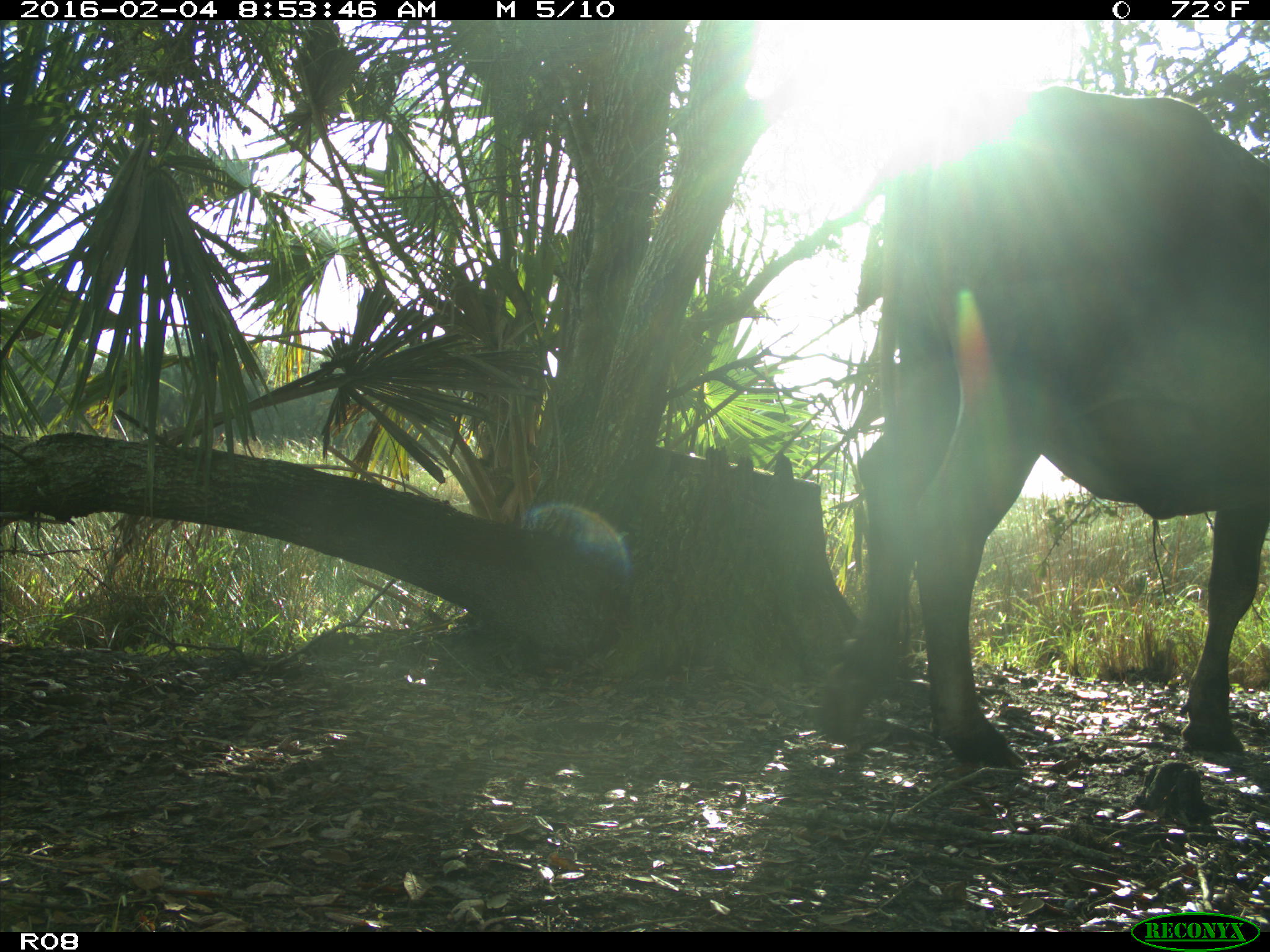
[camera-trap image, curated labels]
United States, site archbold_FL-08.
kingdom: Animalia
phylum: Chordata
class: Mammalia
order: Artiodactyla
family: Bovidae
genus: Bos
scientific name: Bos taurus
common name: domestic cow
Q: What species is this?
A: Bos taurus (domestic cow).